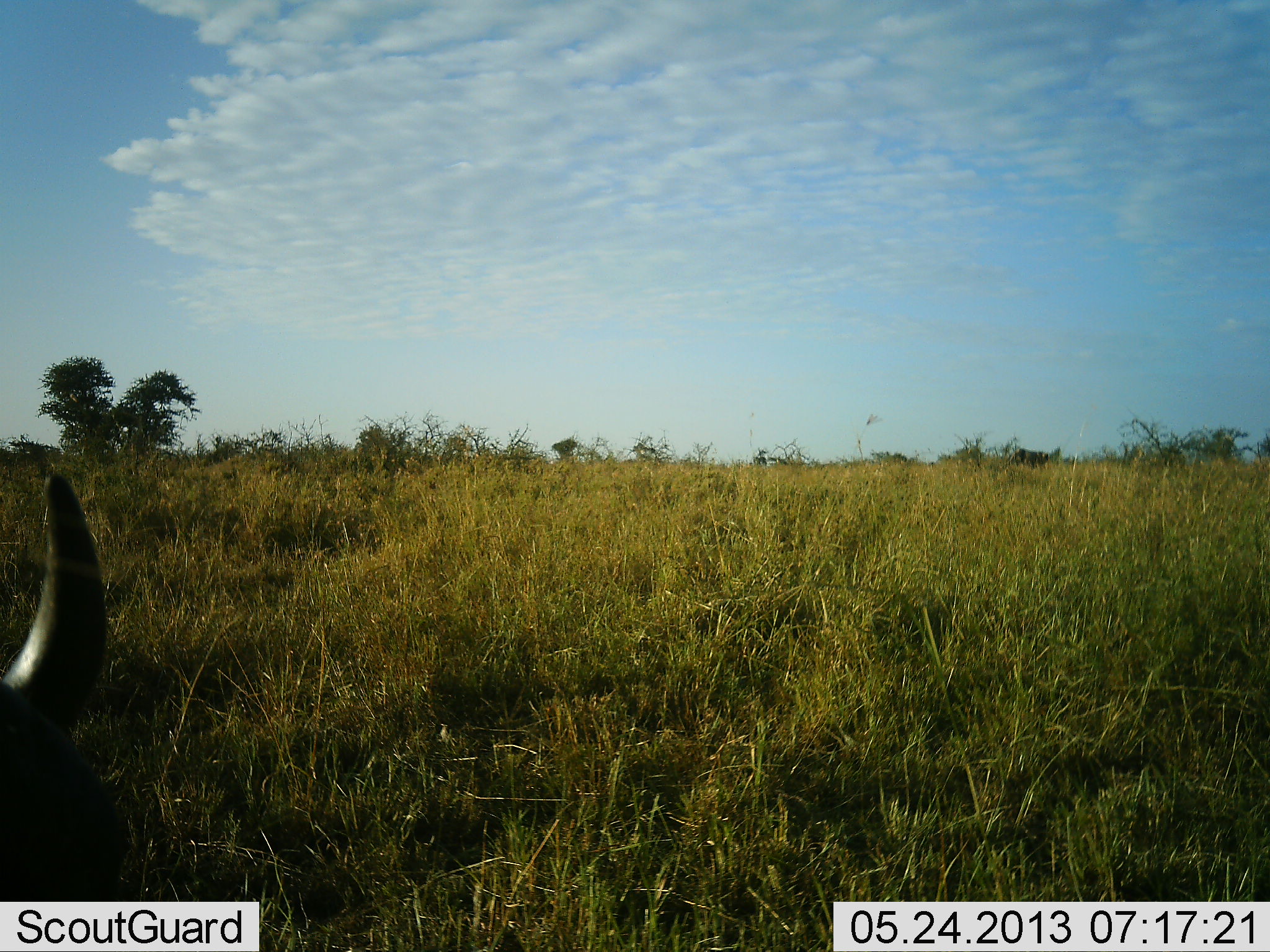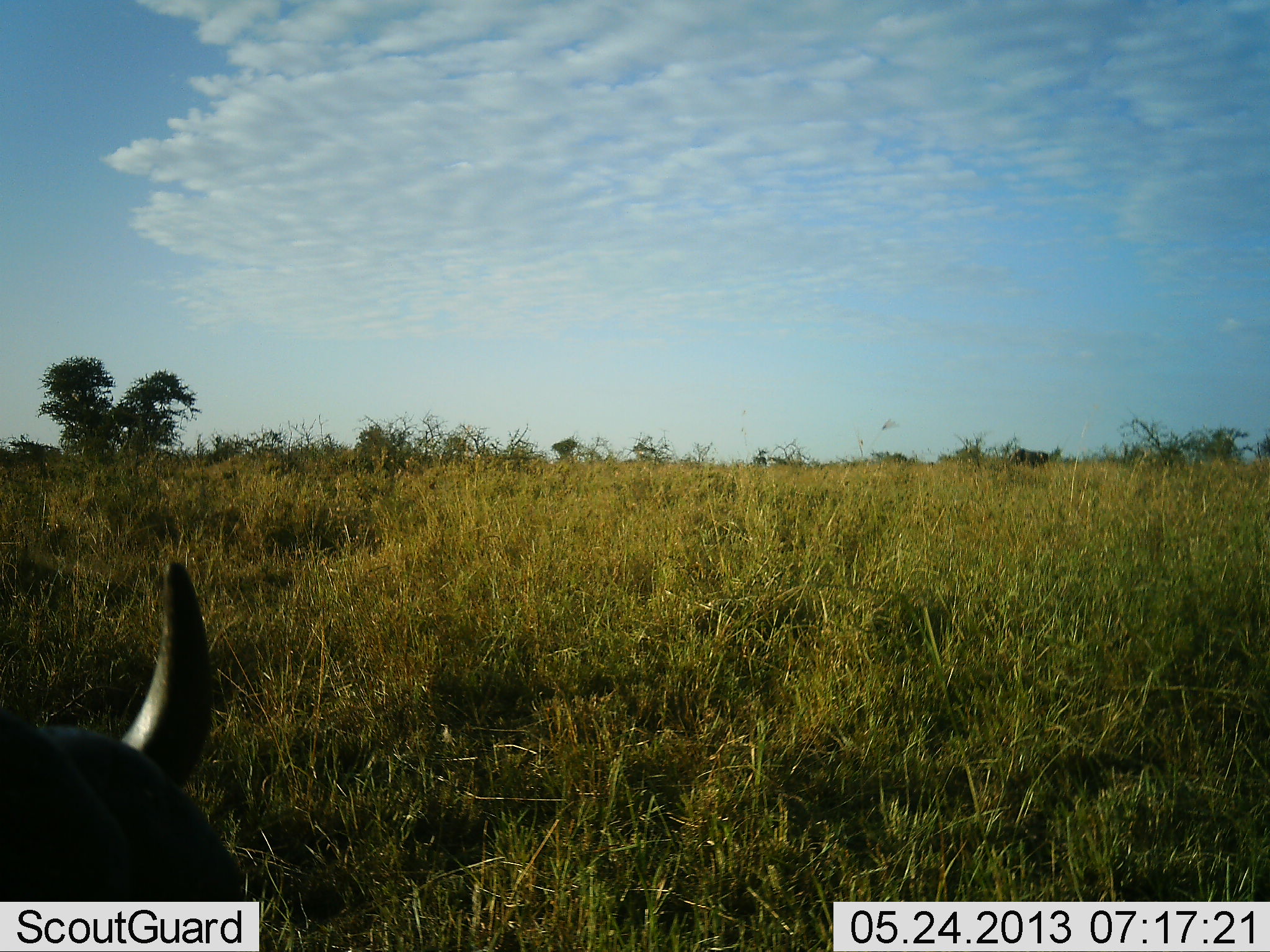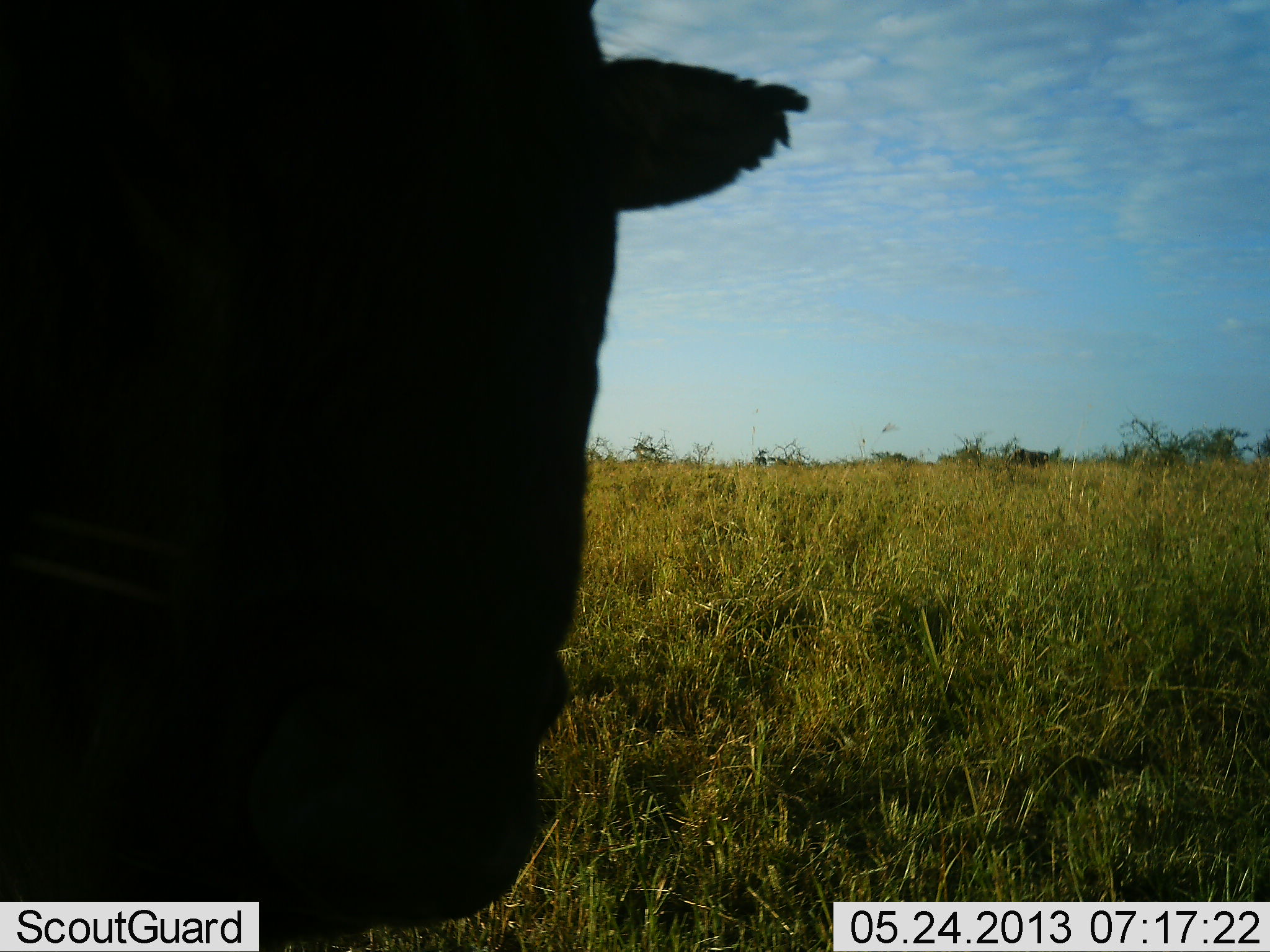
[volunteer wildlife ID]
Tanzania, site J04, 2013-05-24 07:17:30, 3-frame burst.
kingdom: Animalia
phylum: Chordata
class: Mammalia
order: Artiodactyla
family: Bovidae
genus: Syncerus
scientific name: Syncerus caffer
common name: cape buffalo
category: buffalo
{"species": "buffalo (cape buffalo) (Syncerus caffer)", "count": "1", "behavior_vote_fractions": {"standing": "30%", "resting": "10%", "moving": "50%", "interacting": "0%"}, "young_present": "0%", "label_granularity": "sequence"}